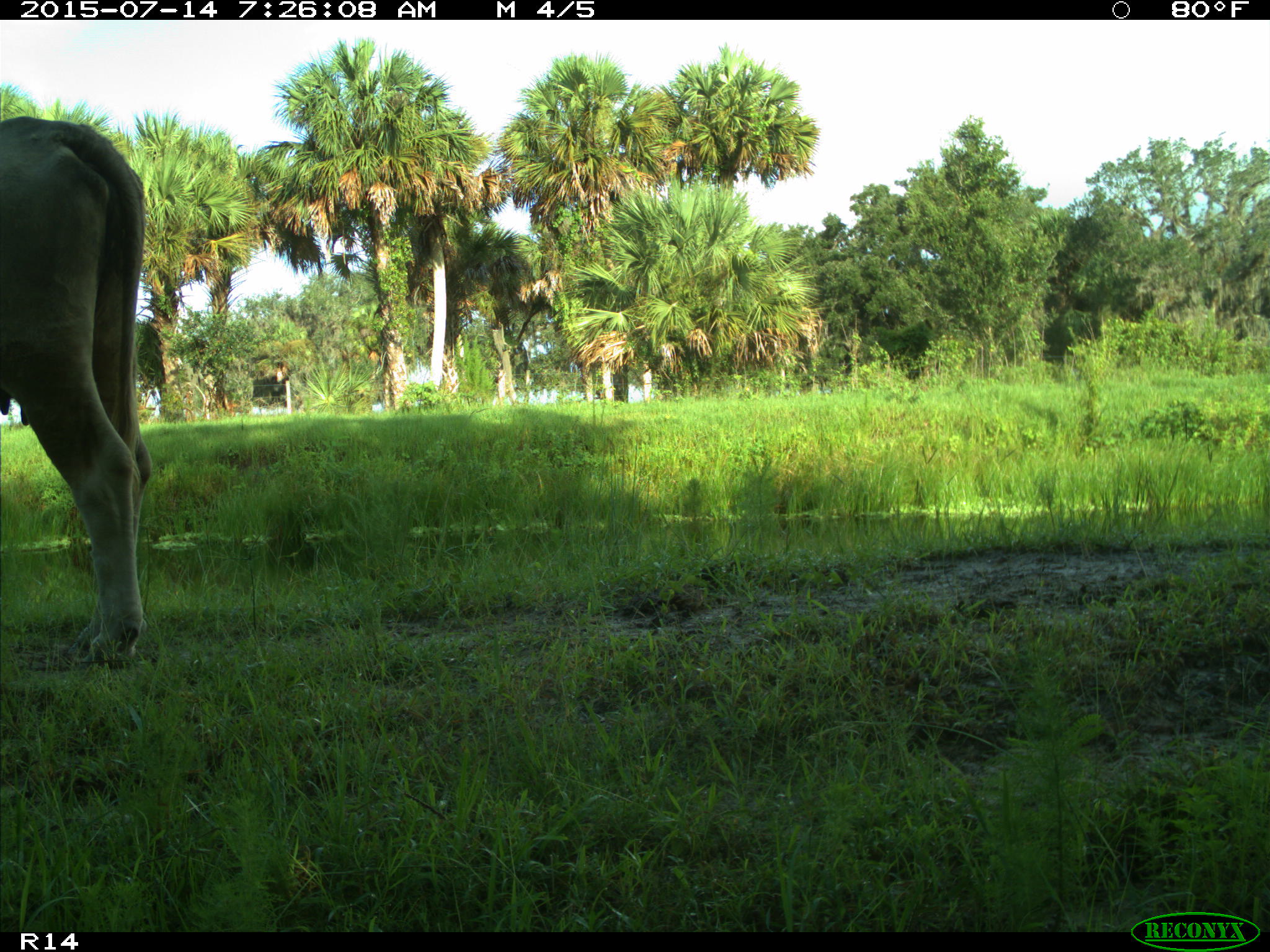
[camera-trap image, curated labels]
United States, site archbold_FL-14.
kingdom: Animalia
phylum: Chordata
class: Mammalia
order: Artiodactyla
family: Bovidae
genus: Bos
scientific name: Bos taurus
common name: domestic cow